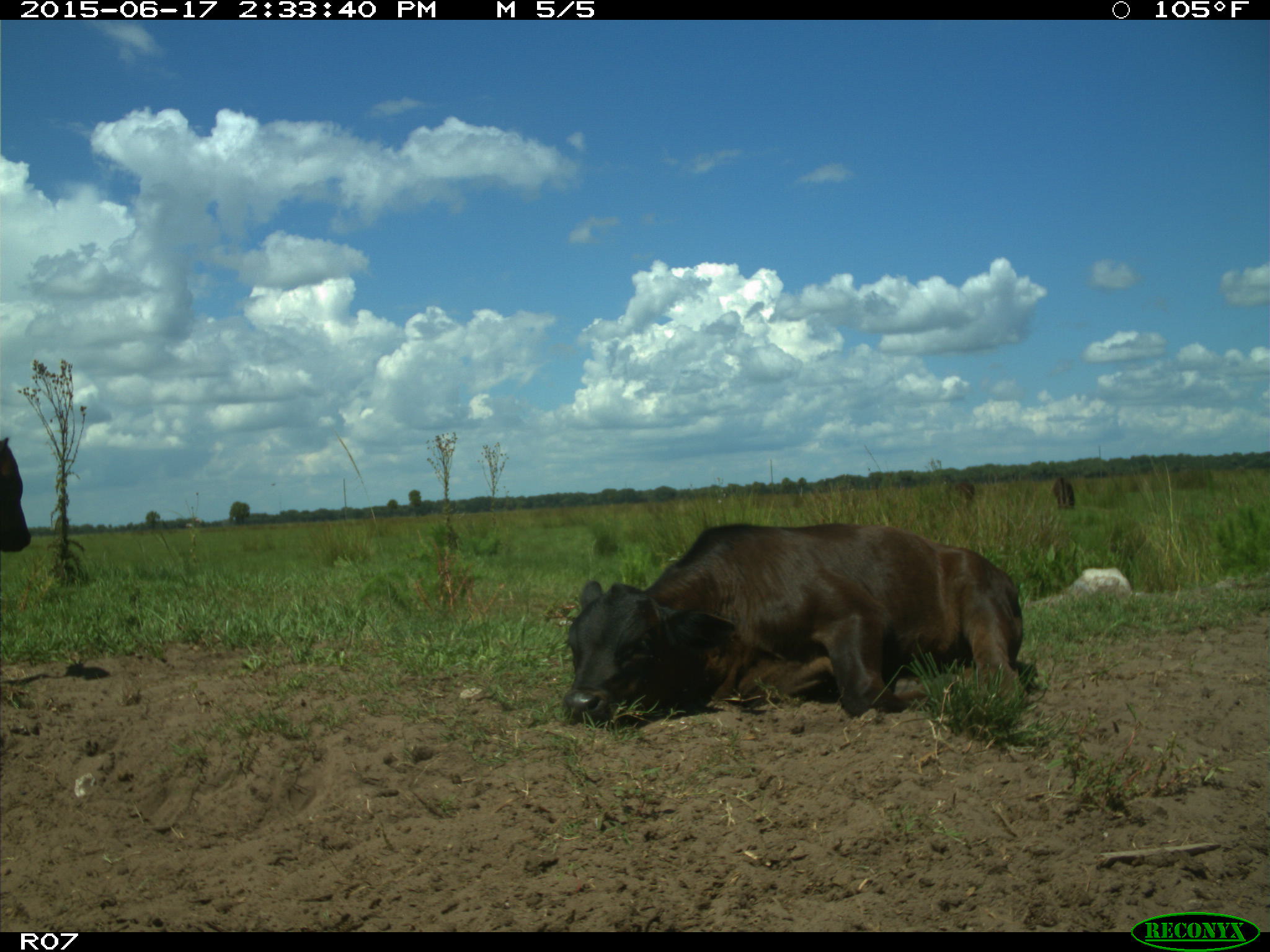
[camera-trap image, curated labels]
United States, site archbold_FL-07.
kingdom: Animalia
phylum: Chordata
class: Mammalia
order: Artiodactyla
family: Bovidae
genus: Bos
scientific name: Bos taurus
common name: domestic cow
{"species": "Bos taurus (domestic cow)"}